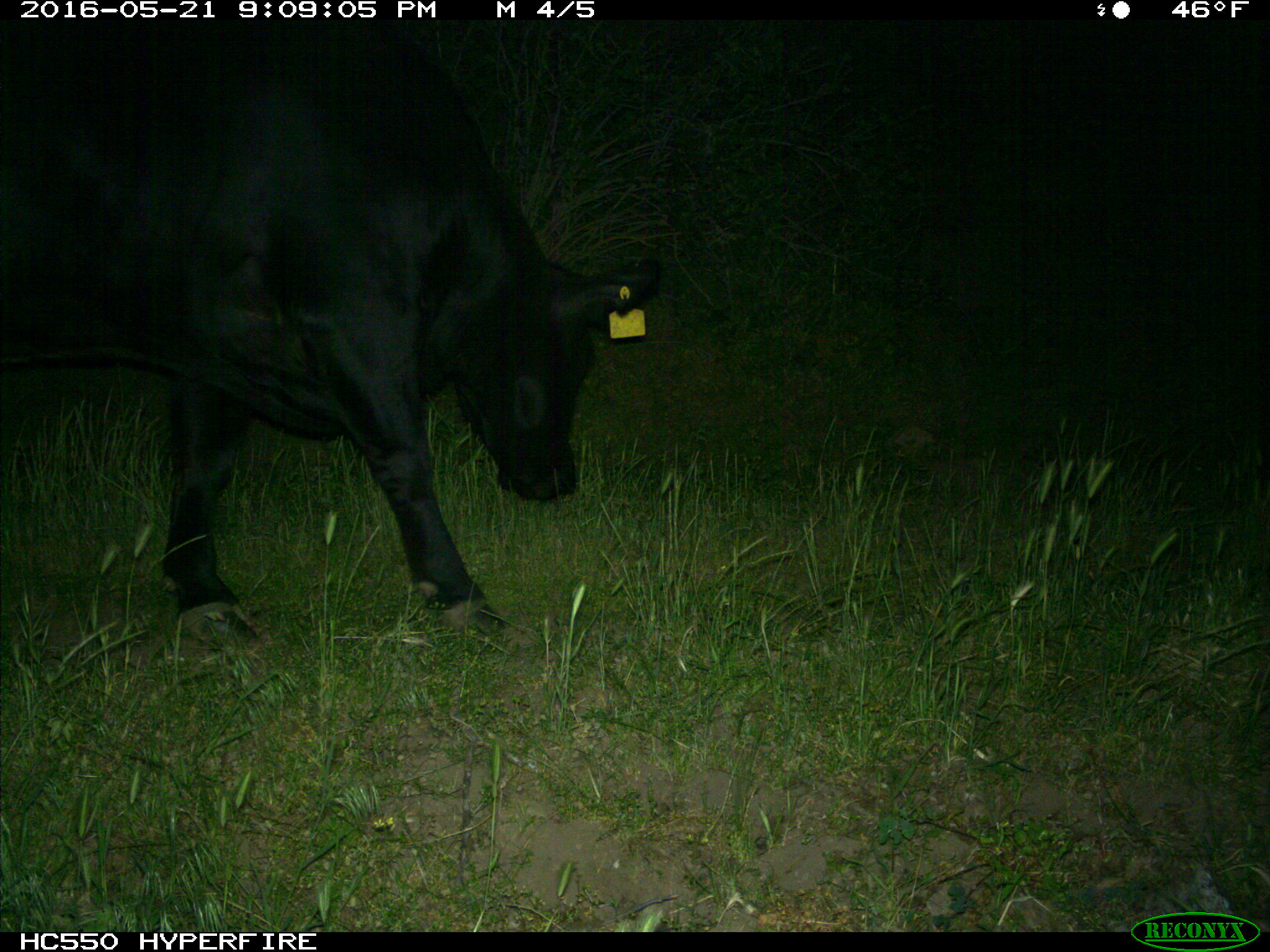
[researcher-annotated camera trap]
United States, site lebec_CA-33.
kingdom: Animalia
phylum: Chordata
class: Mammalia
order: Artiodactyla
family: Bovidae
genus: Bos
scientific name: Bos taurus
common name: domestic cow